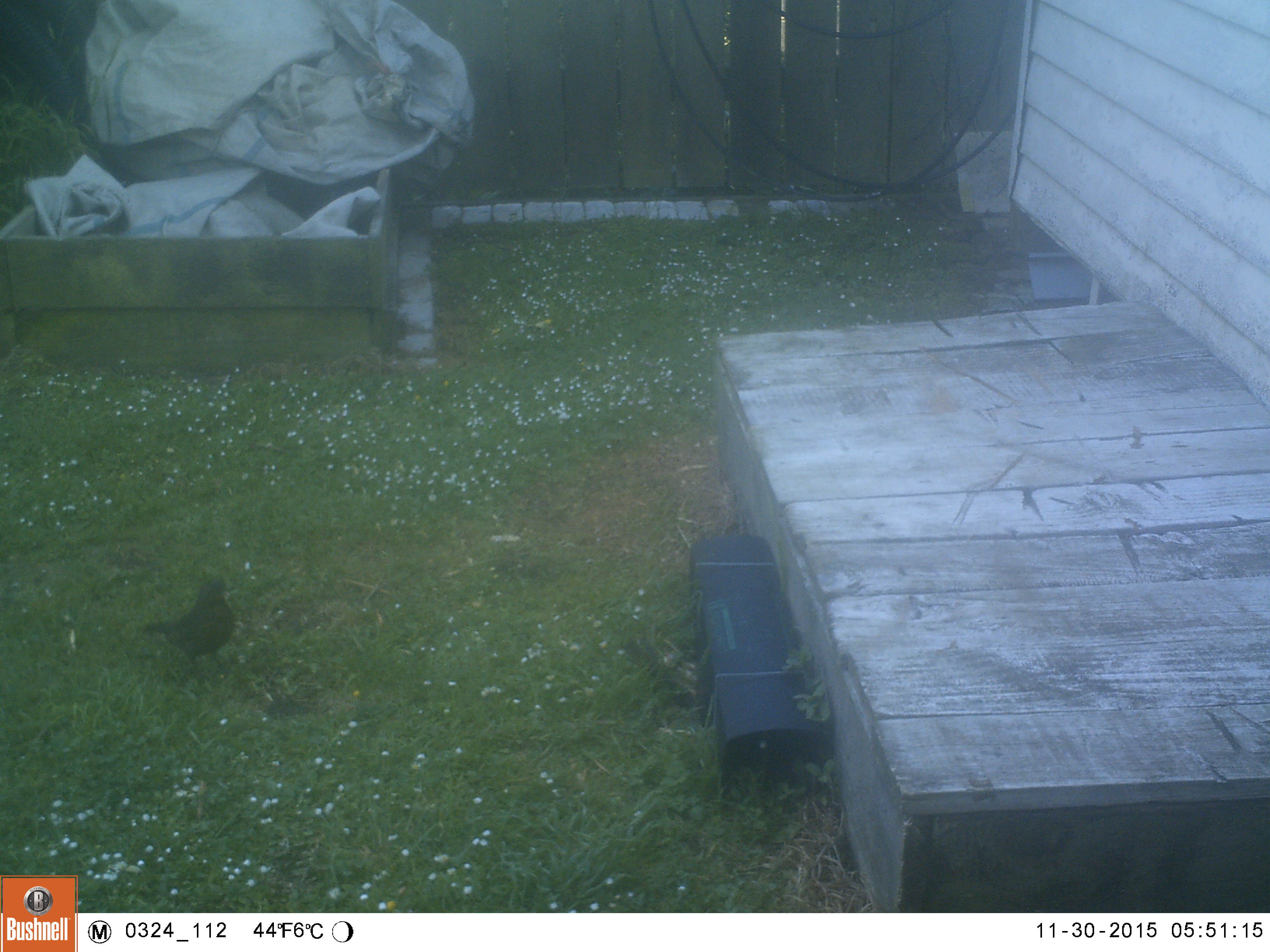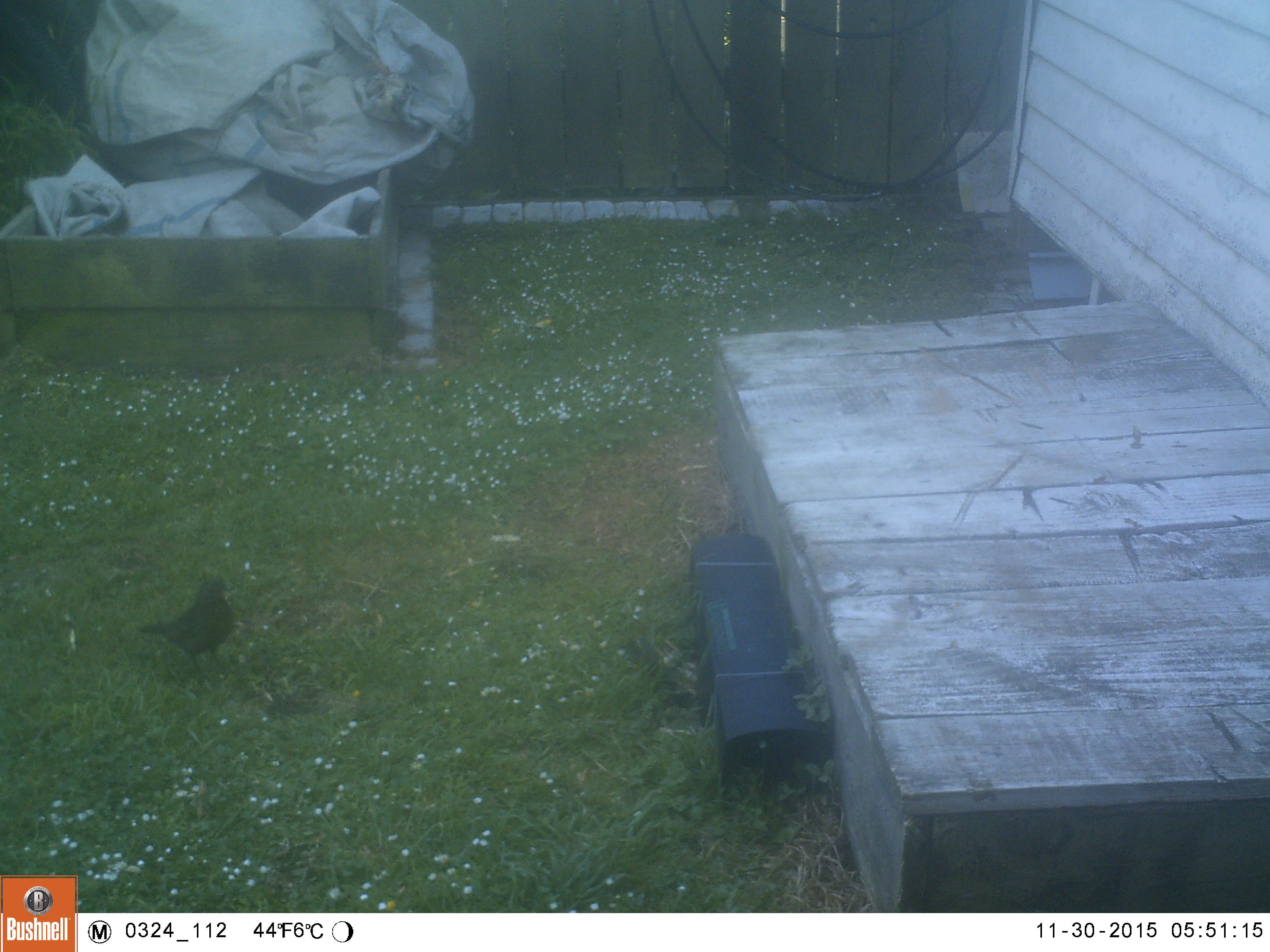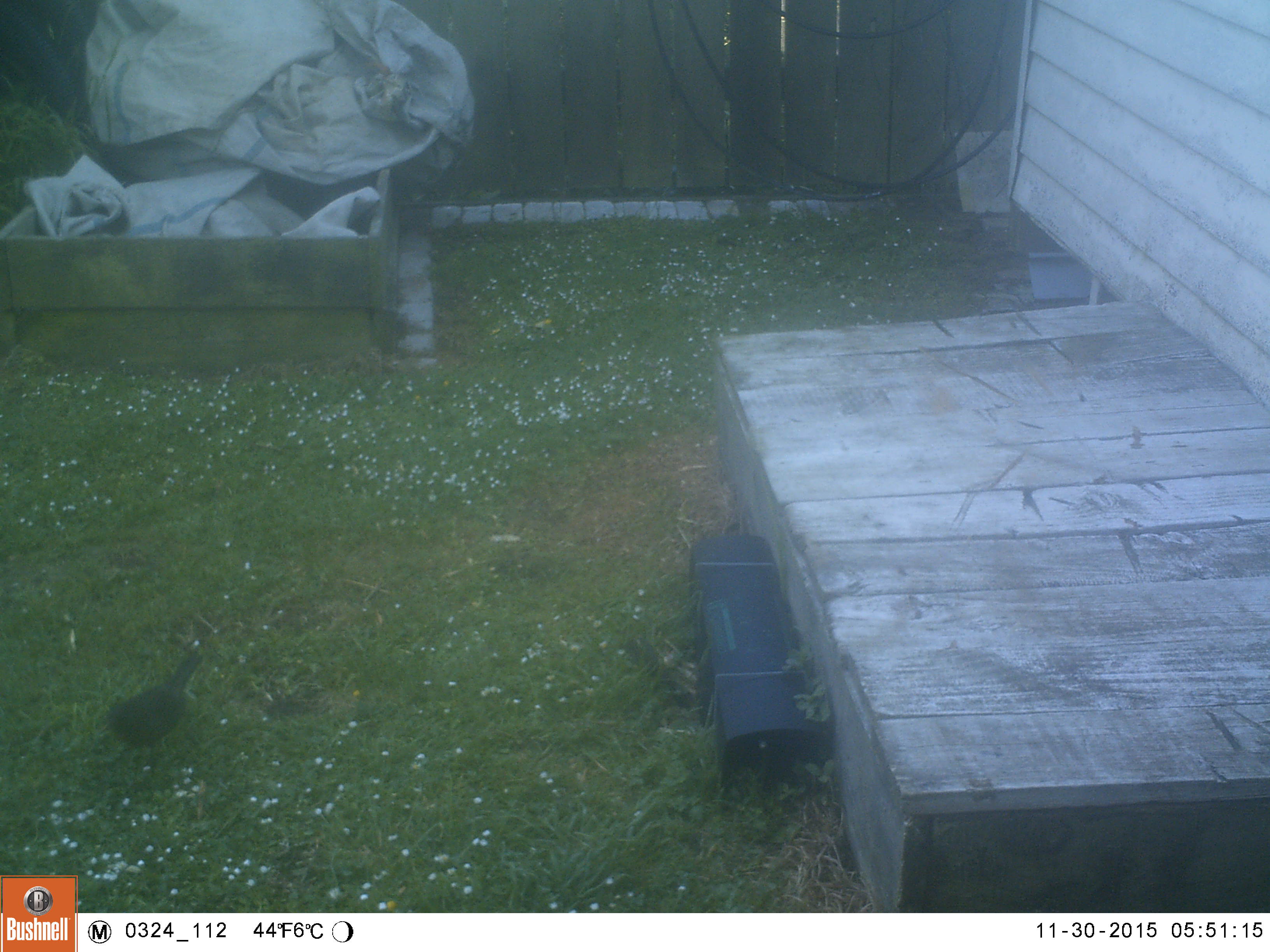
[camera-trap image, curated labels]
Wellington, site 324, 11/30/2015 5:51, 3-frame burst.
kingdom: Animalia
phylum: Chordata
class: Aves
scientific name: Aves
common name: bird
Bird (Aves).